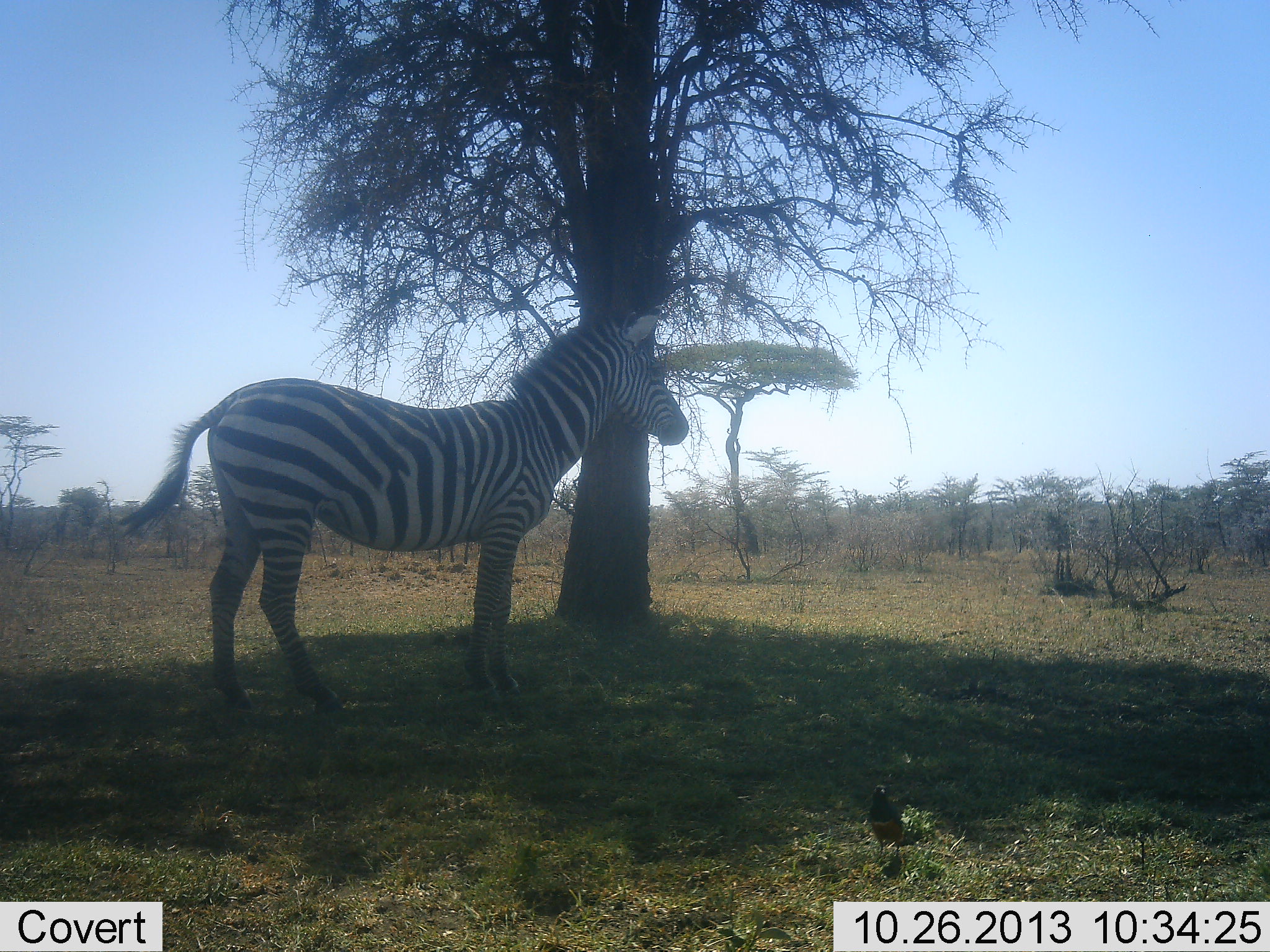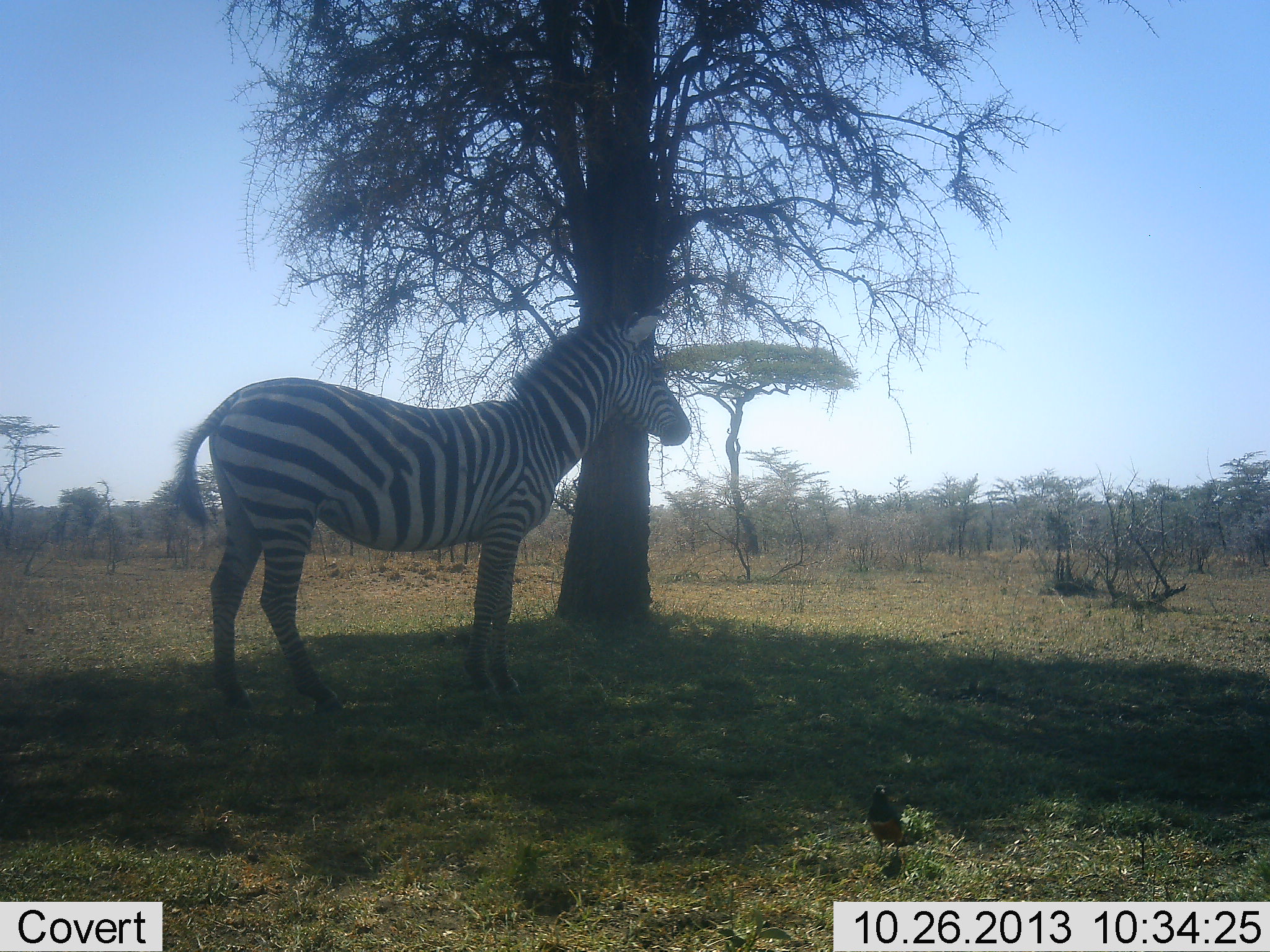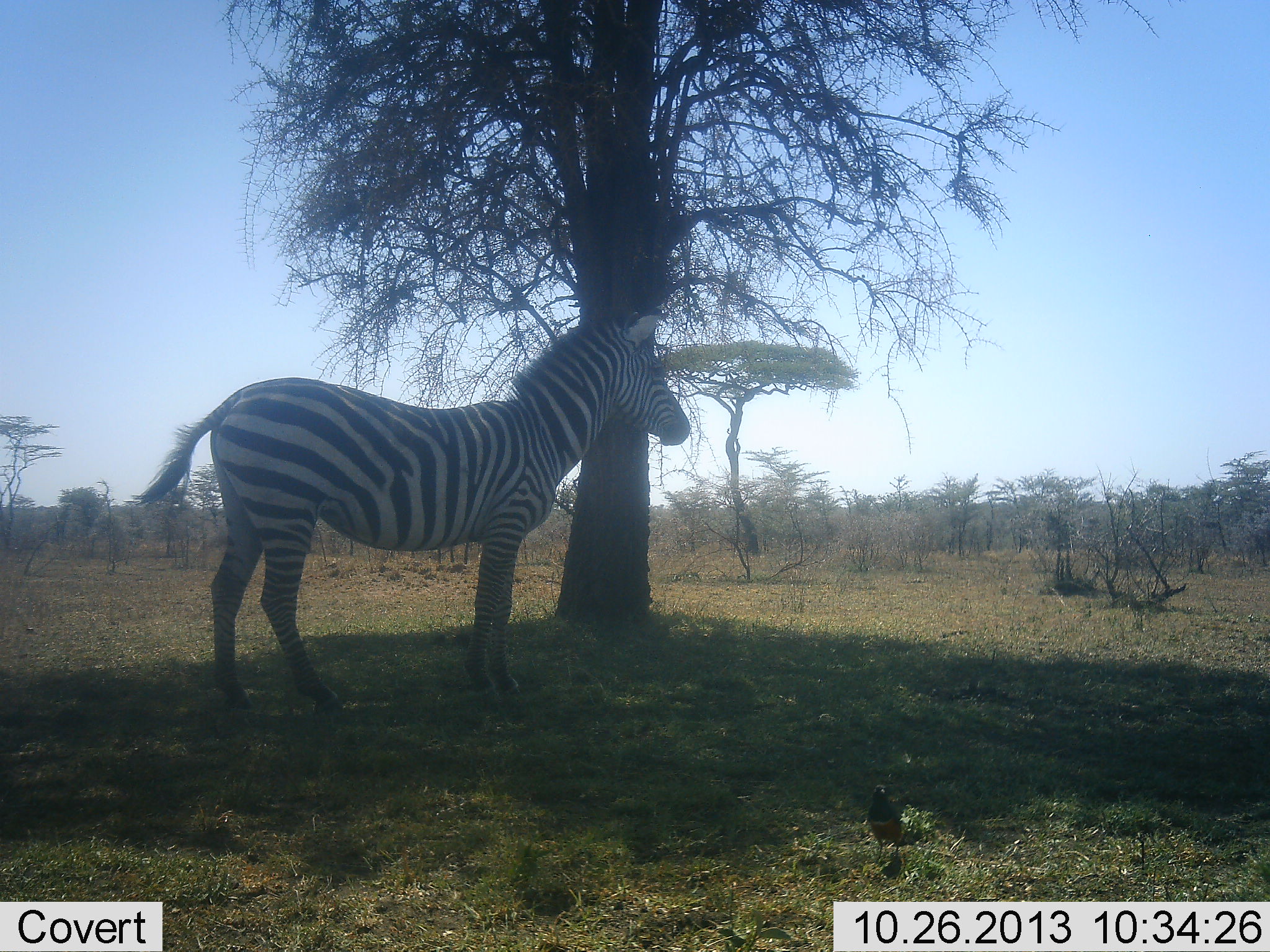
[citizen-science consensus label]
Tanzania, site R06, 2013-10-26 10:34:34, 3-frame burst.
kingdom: Animalia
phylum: Chordata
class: Mammalia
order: Perissodactyla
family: Equidae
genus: Equus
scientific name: Equus quagga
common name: plains zebra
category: zebra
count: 1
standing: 95%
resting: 0%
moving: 0%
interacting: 5%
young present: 0%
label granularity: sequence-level